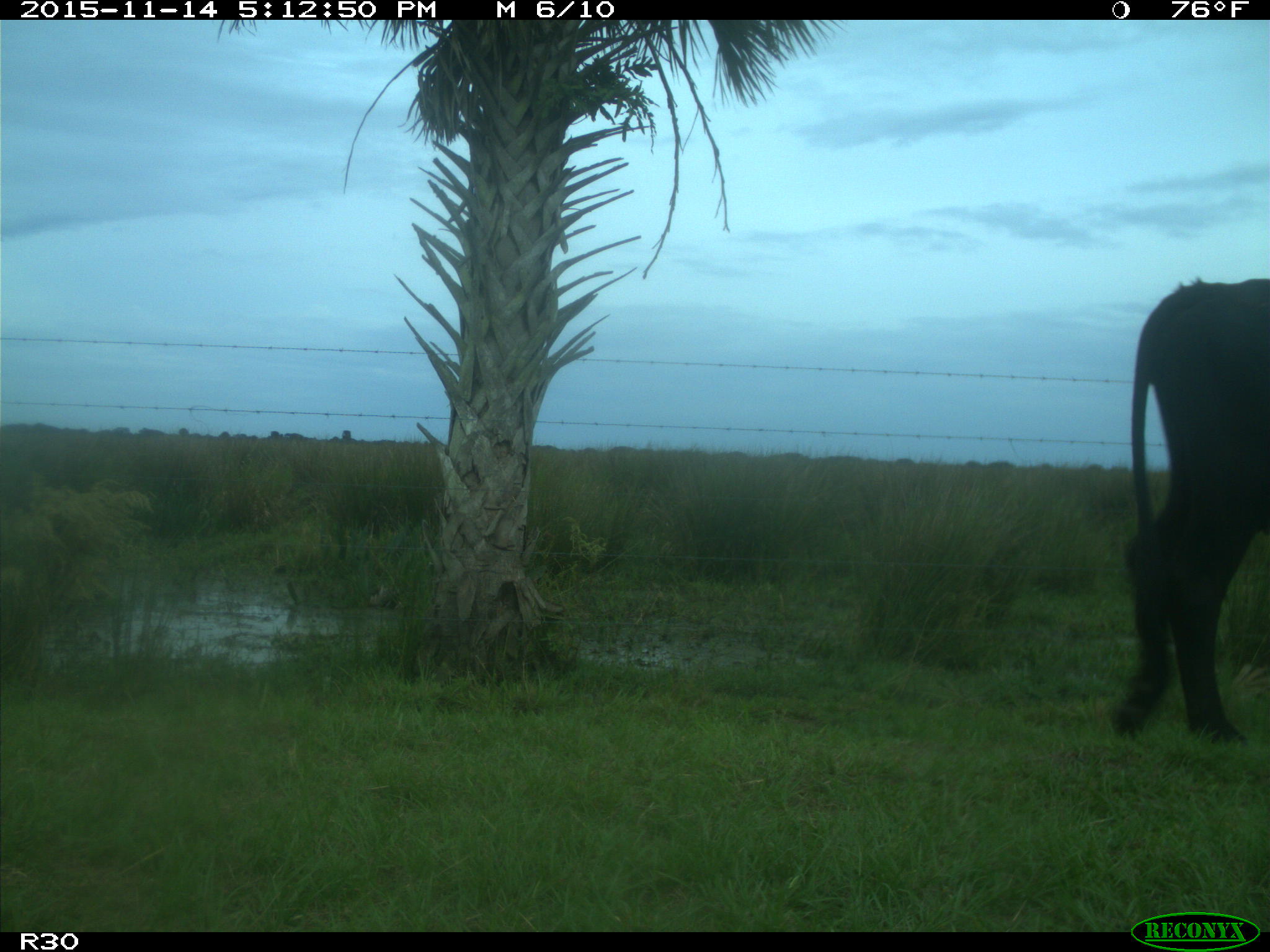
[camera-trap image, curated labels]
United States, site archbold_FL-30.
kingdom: Animalia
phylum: Chordata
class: Mammalia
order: Artiodactyla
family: Bovidae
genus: Bos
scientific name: Bos taurus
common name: domestic cow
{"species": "Bos taurus (domestic cow)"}